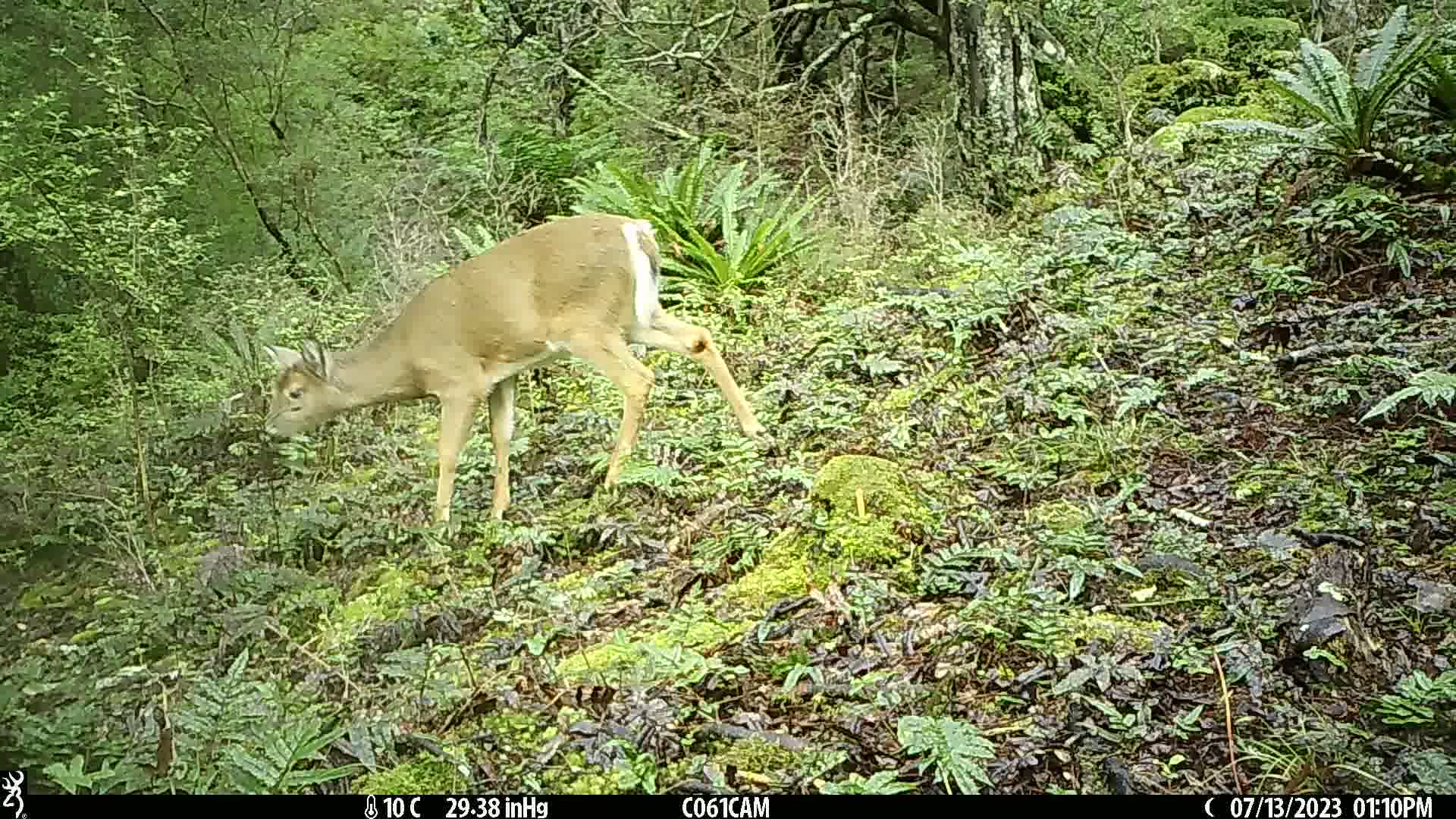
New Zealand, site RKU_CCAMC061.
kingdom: Animalia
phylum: Chordata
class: Mammalia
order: Artiodactyla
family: Cervidae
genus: Odocoileus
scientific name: Odocoileus virginianus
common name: white-tailed deer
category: white tailed deer